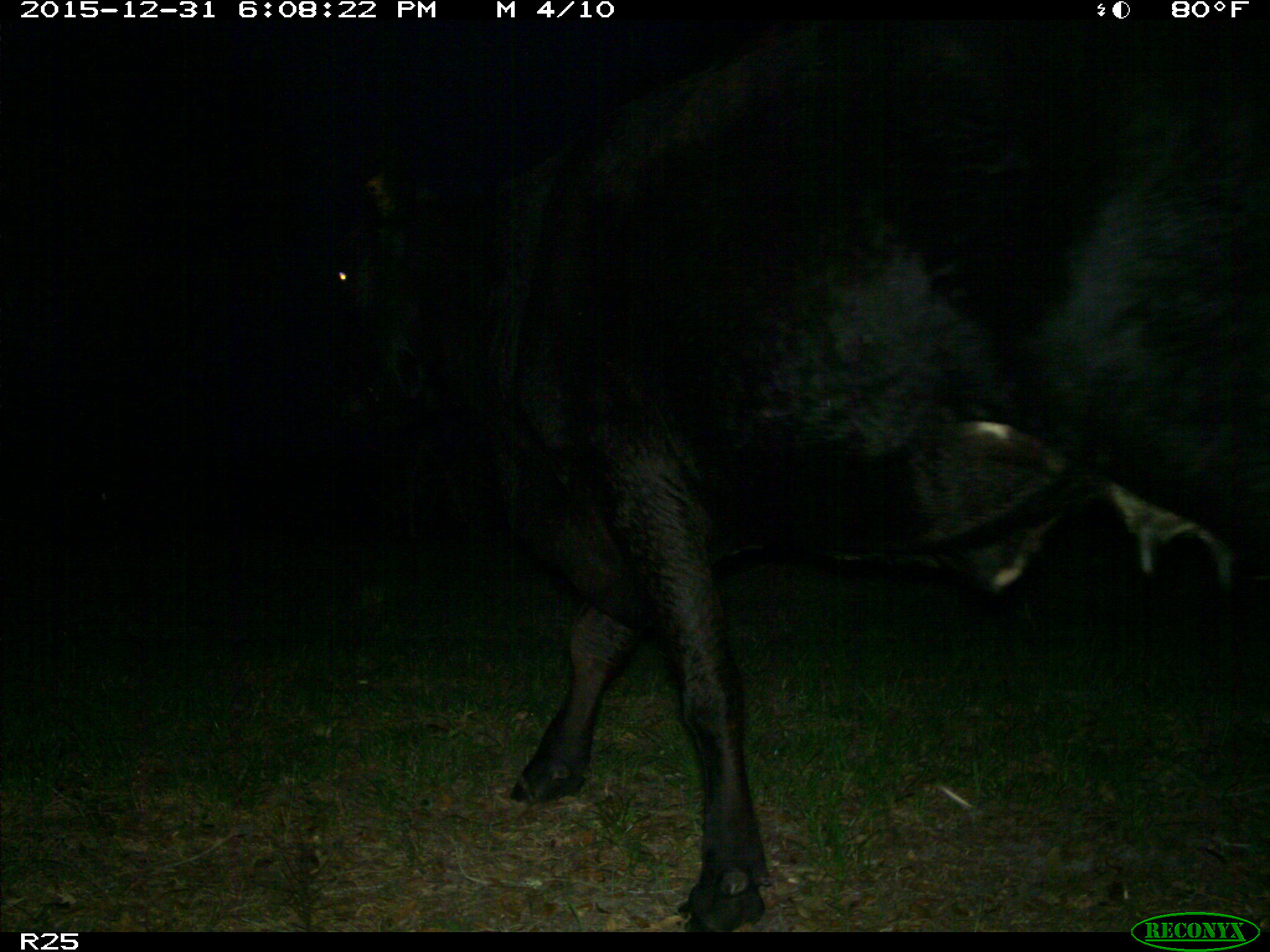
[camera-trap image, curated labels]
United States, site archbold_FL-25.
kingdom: Animalia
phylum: Chordata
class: Mammalia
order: Artiodactyla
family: Bovidae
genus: Bos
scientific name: Bos taurus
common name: domestic cow